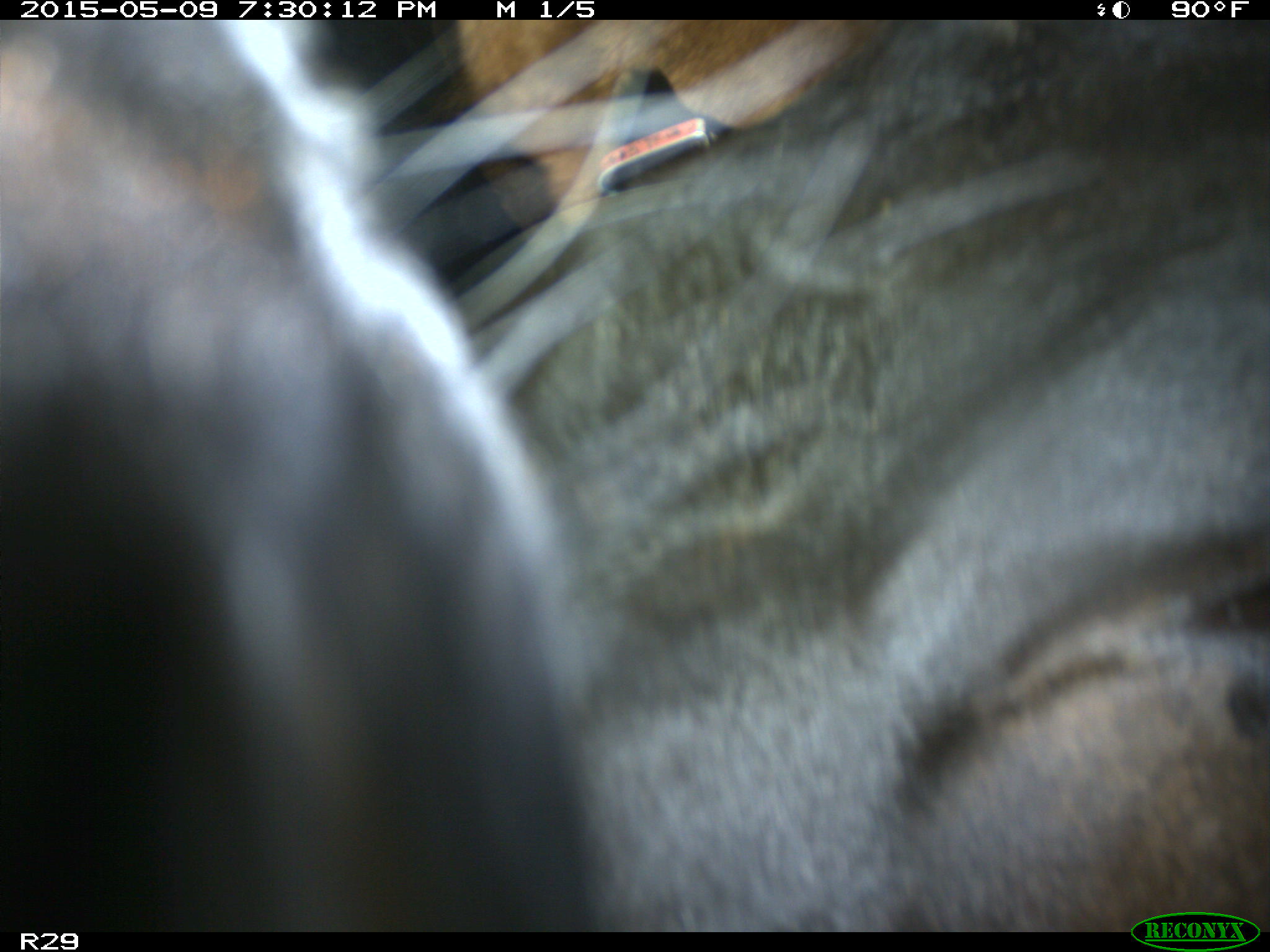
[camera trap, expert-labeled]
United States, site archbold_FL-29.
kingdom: Animalia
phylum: Chordata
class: Mammalia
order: Artiodactyla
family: Bovidae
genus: Bos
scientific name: Bos taurus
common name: domestic cow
Bos taurus (domestic cow).